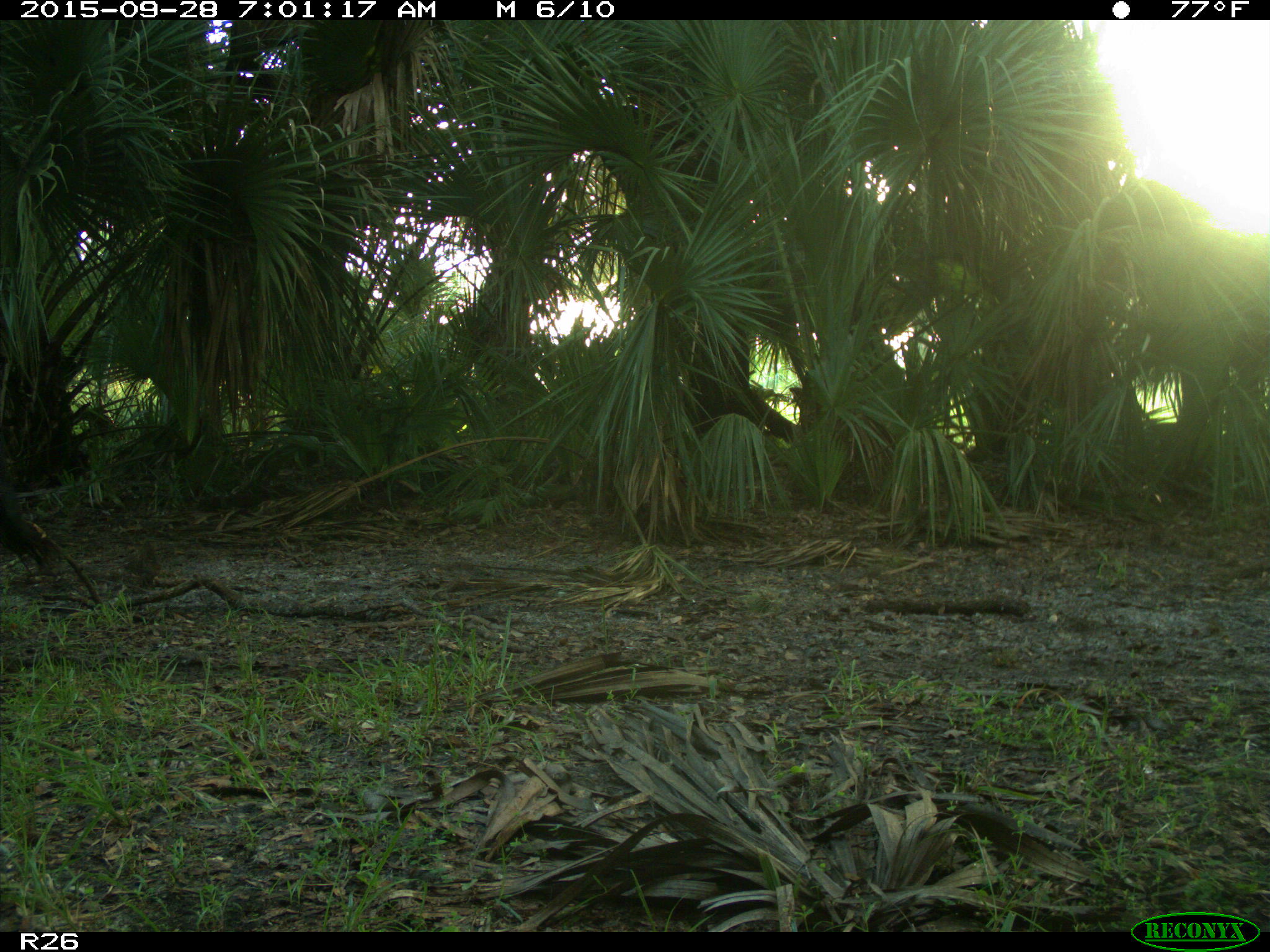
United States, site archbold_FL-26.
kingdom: Animalia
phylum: Chordata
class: Mammalia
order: Artiodactyla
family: Bovidae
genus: Bos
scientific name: Bos taurus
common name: domestic cow